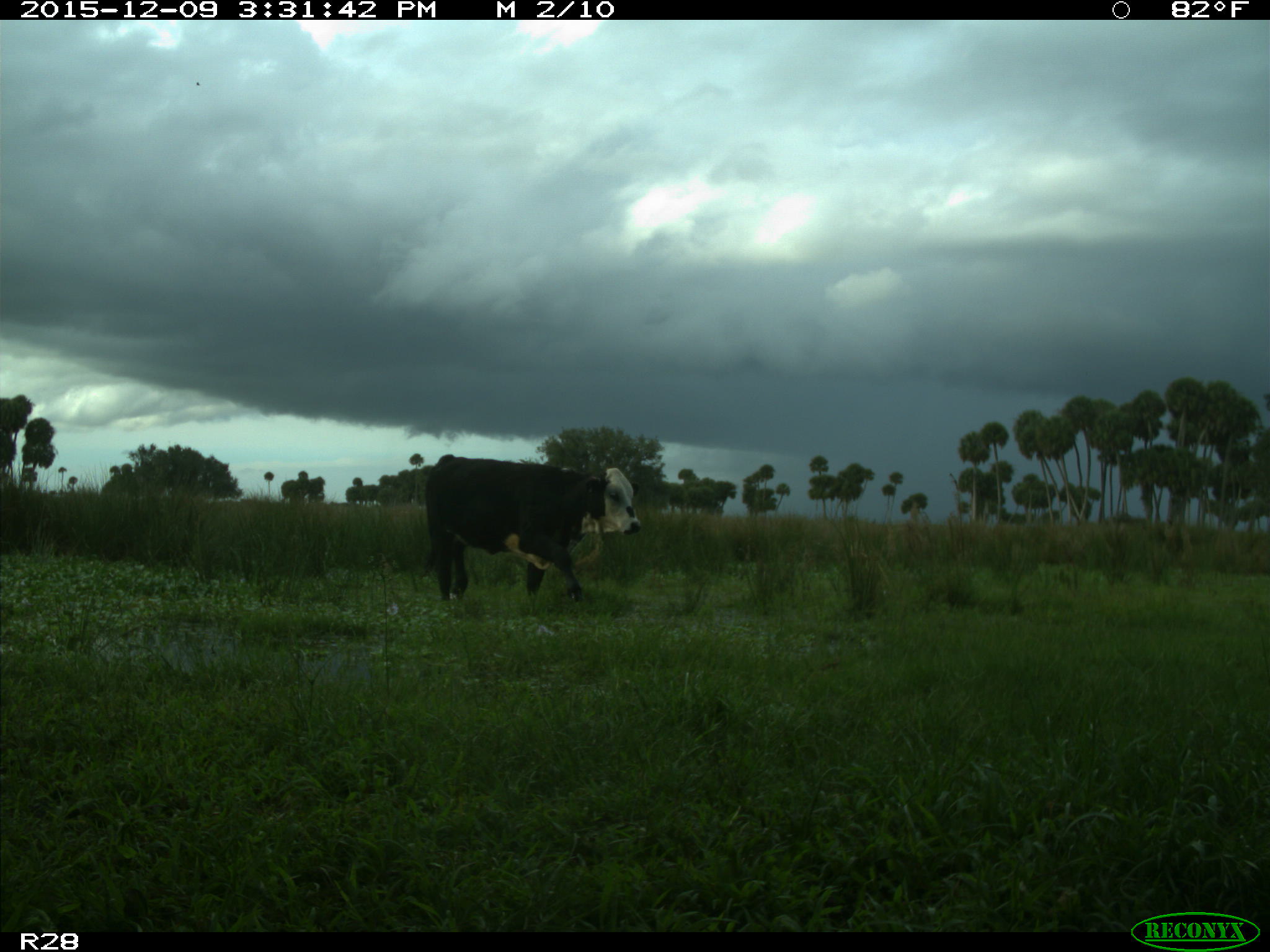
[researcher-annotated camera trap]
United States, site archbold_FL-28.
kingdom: Animalia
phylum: Chordata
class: Mammalia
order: Artiodactyla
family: Bovidae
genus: Bos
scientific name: Bos taurus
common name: domestic cow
Bos taurus (domestic cow).